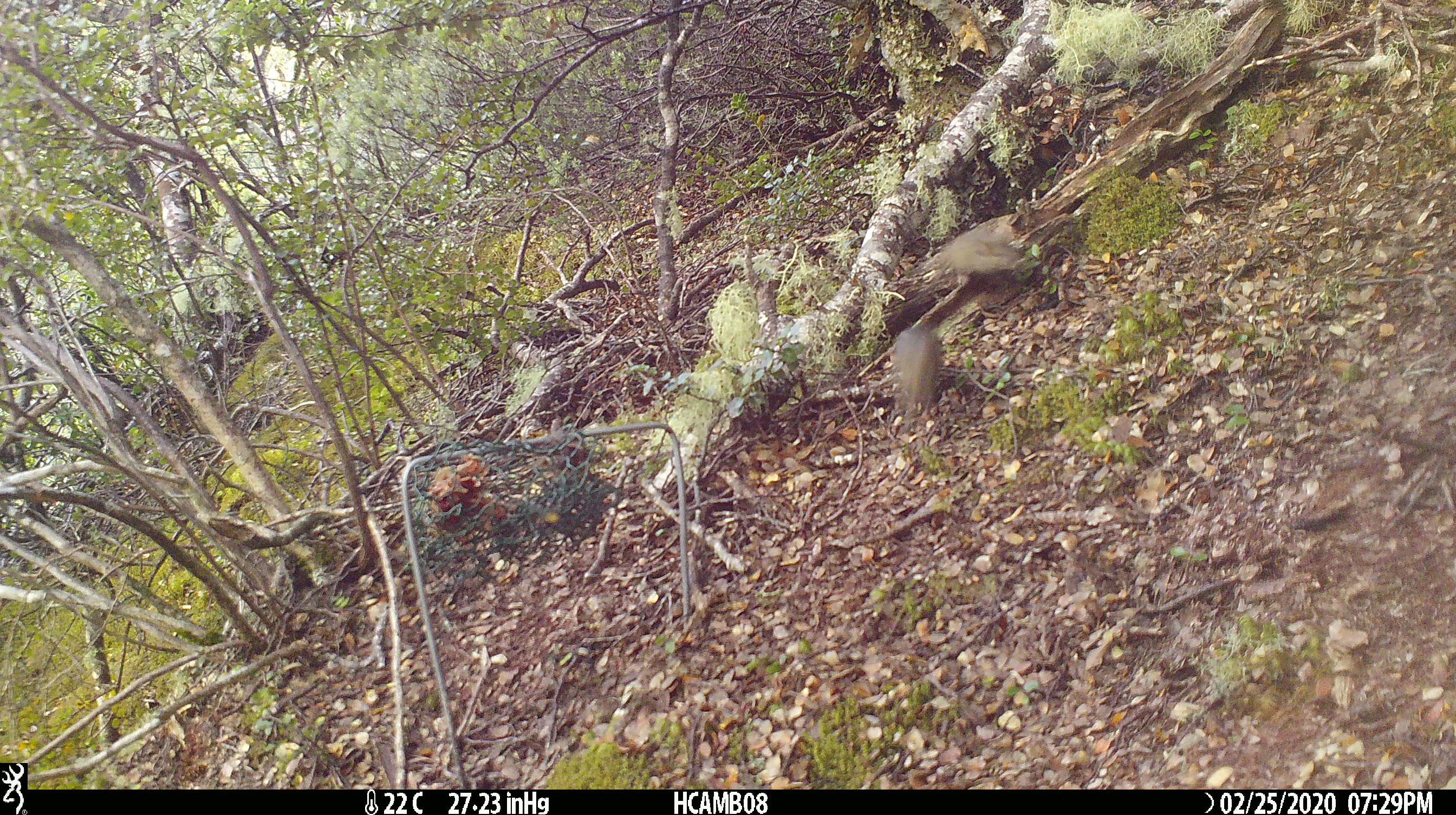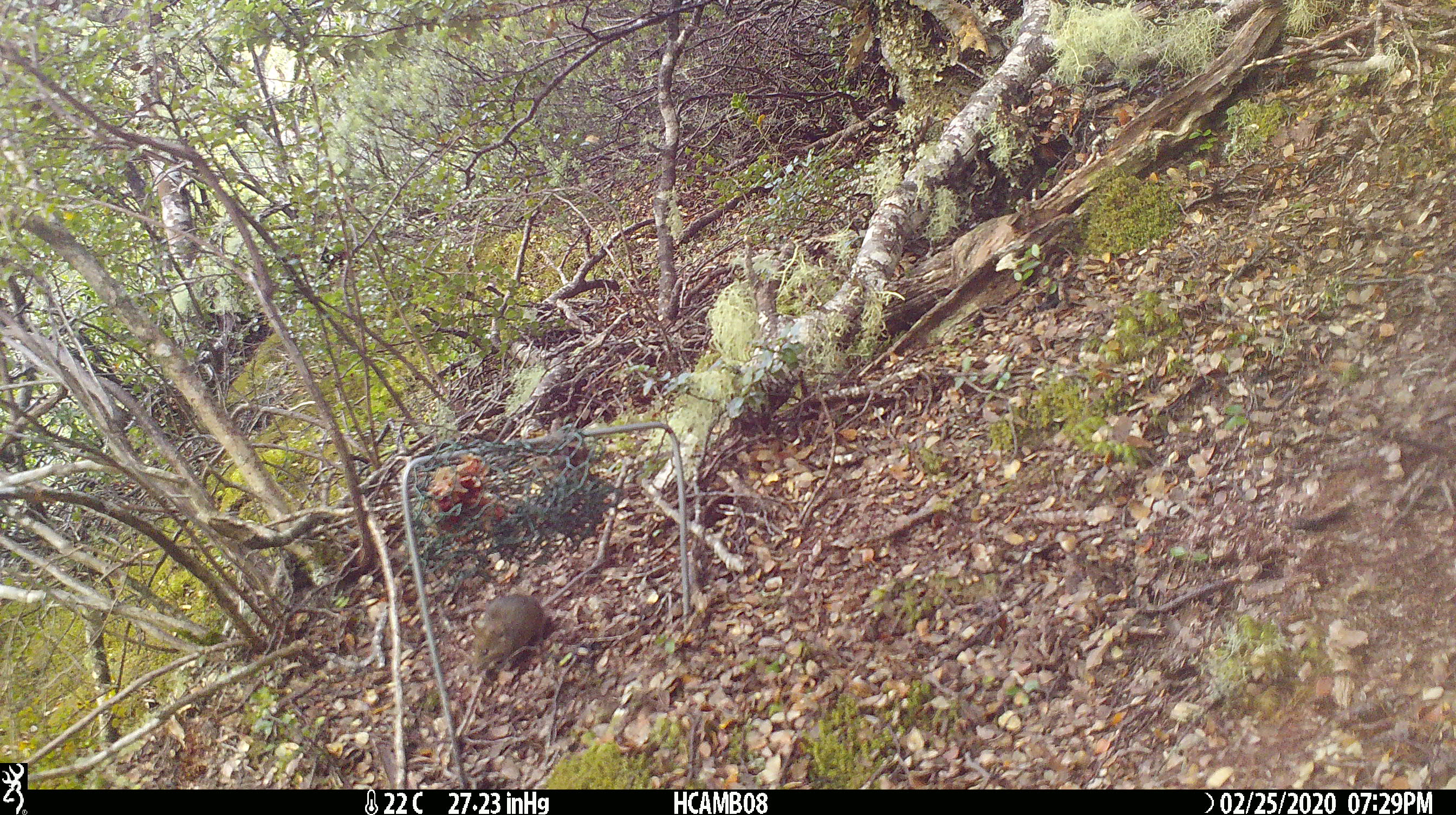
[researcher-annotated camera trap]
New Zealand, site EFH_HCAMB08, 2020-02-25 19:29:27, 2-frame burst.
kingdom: Animalia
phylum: Chordata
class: Mammalia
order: Rodentia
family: Muridae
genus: Mus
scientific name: Mus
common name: mouse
Mouse (Mus).